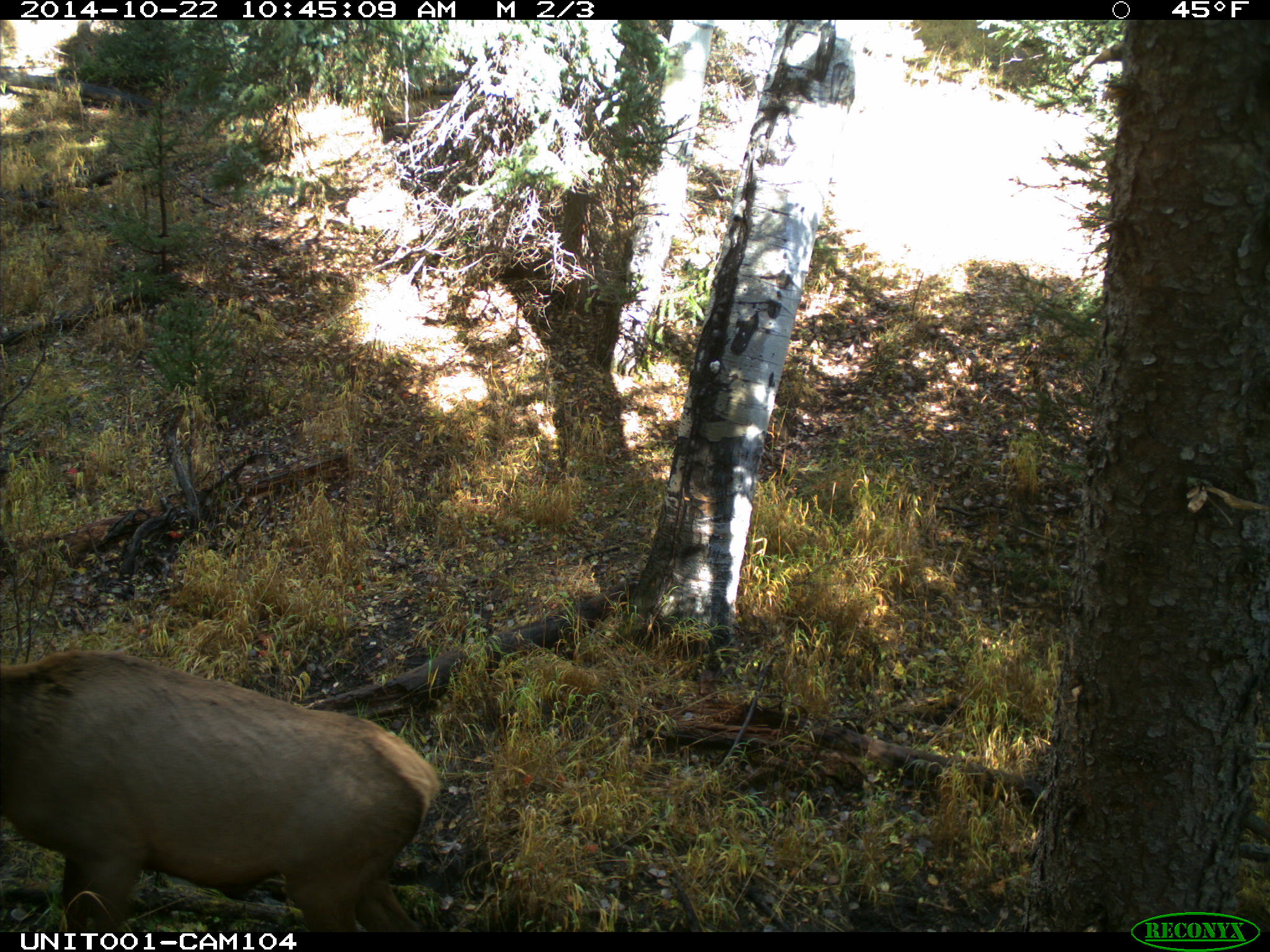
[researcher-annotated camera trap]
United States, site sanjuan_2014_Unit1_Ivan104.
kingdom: Animalia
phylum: Chordata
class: Mammalia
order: Artiodactyla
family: Cervidae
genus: Cervus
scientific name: Cervus elaphus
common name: red deer